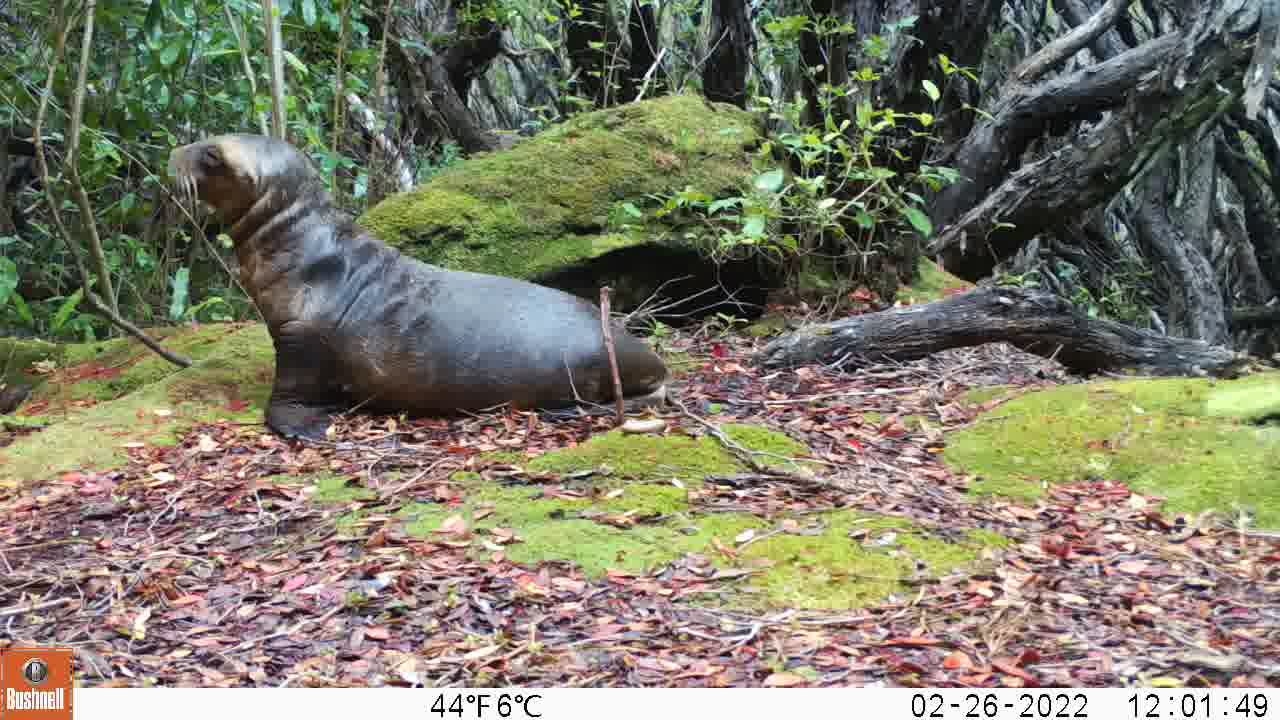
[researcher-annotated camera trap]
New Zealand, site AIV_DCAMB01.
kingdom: Animalia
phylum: Chordata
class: Mammalia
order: Carnivora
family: Otariidae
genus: Phocarctos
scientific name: Phocarctos hookeri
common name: new zealand sea lion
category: sealion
Sealion (new zealand sea lion) (Phocarctos hookeri).